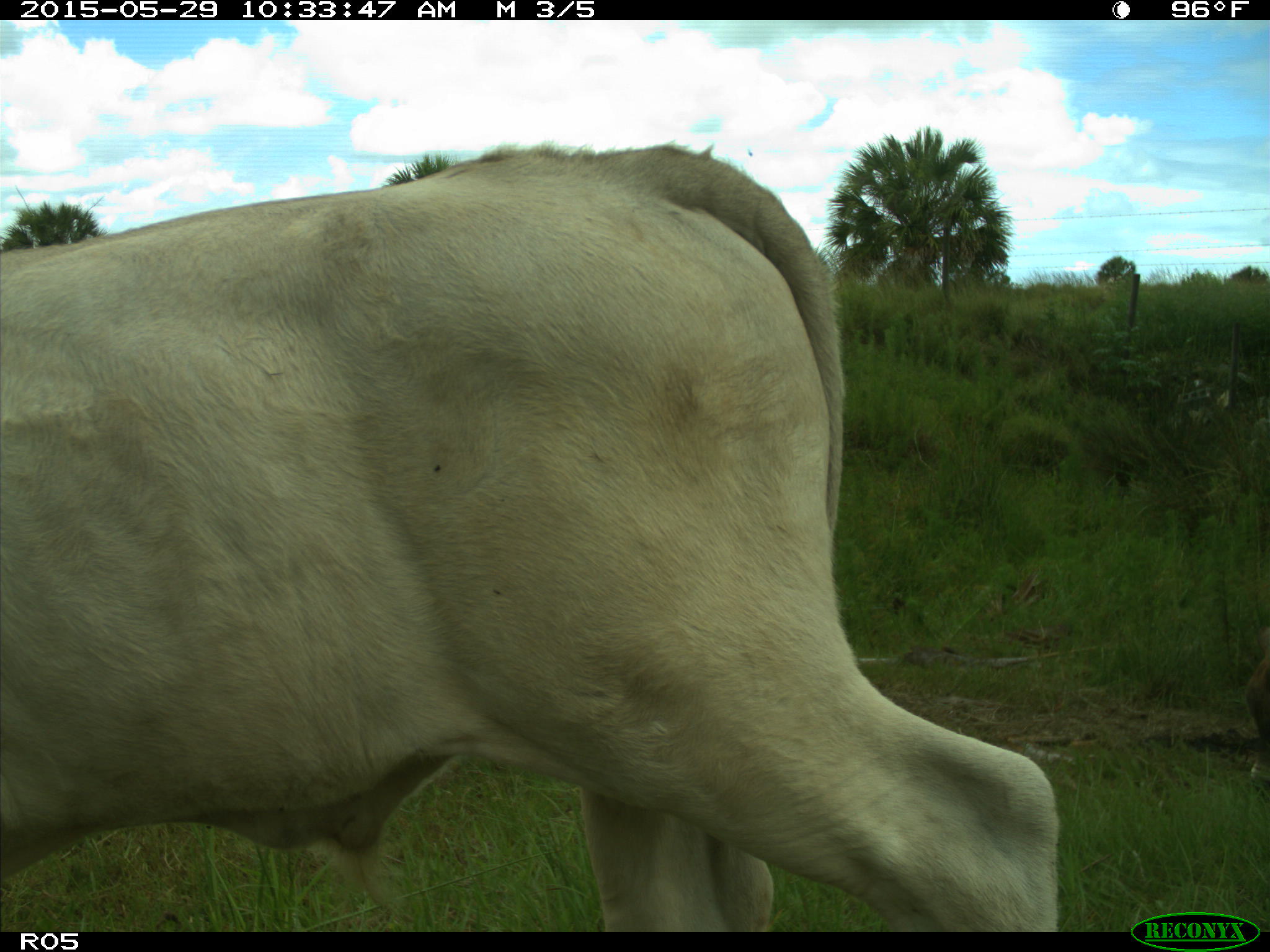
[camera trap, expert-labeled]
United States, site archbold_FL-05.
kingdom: Animalia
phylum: Chordata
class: Mammalia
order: Artiodactyla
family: Bovidae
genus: Bos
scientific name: Bos taurus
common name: domestic cow